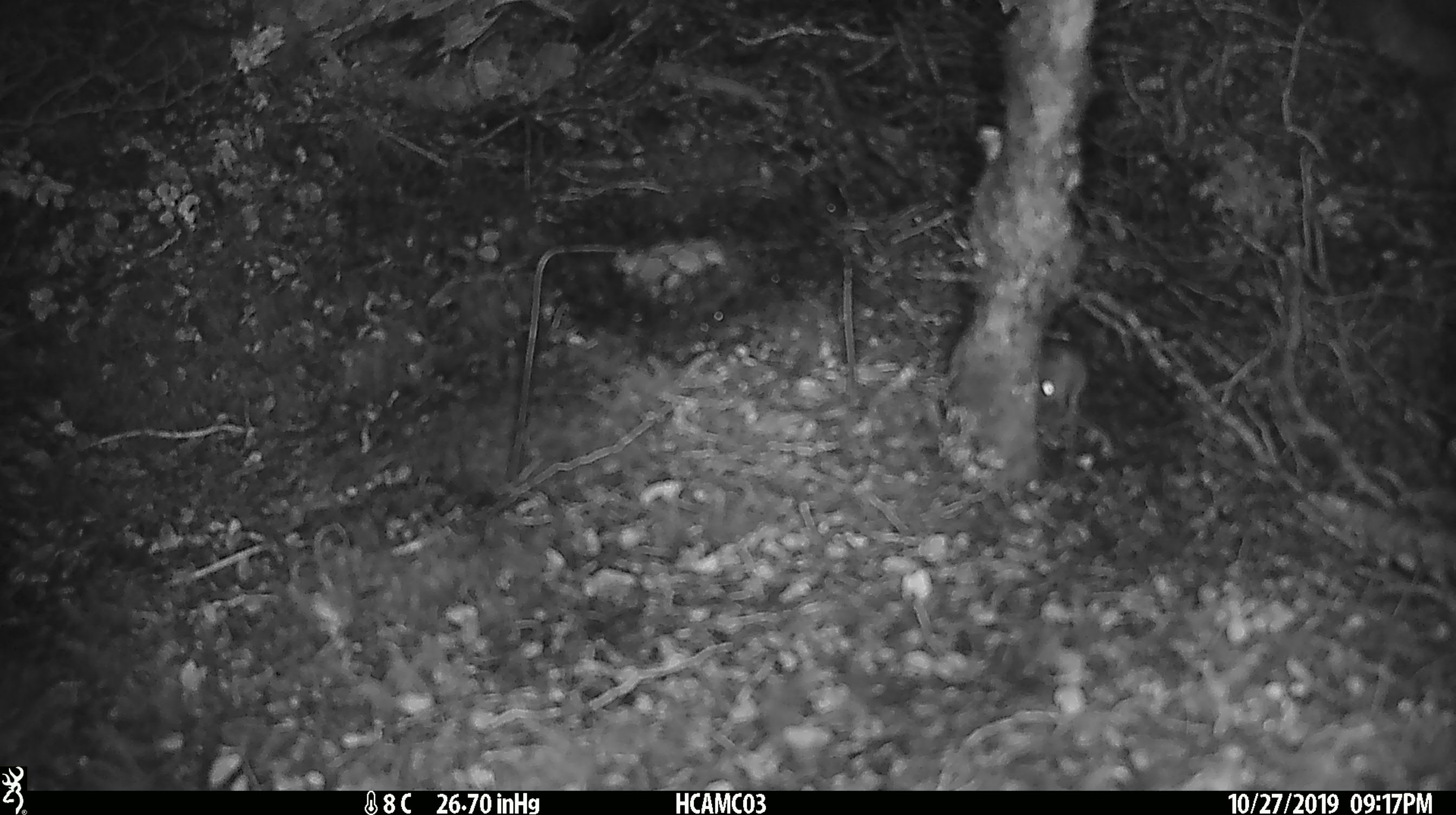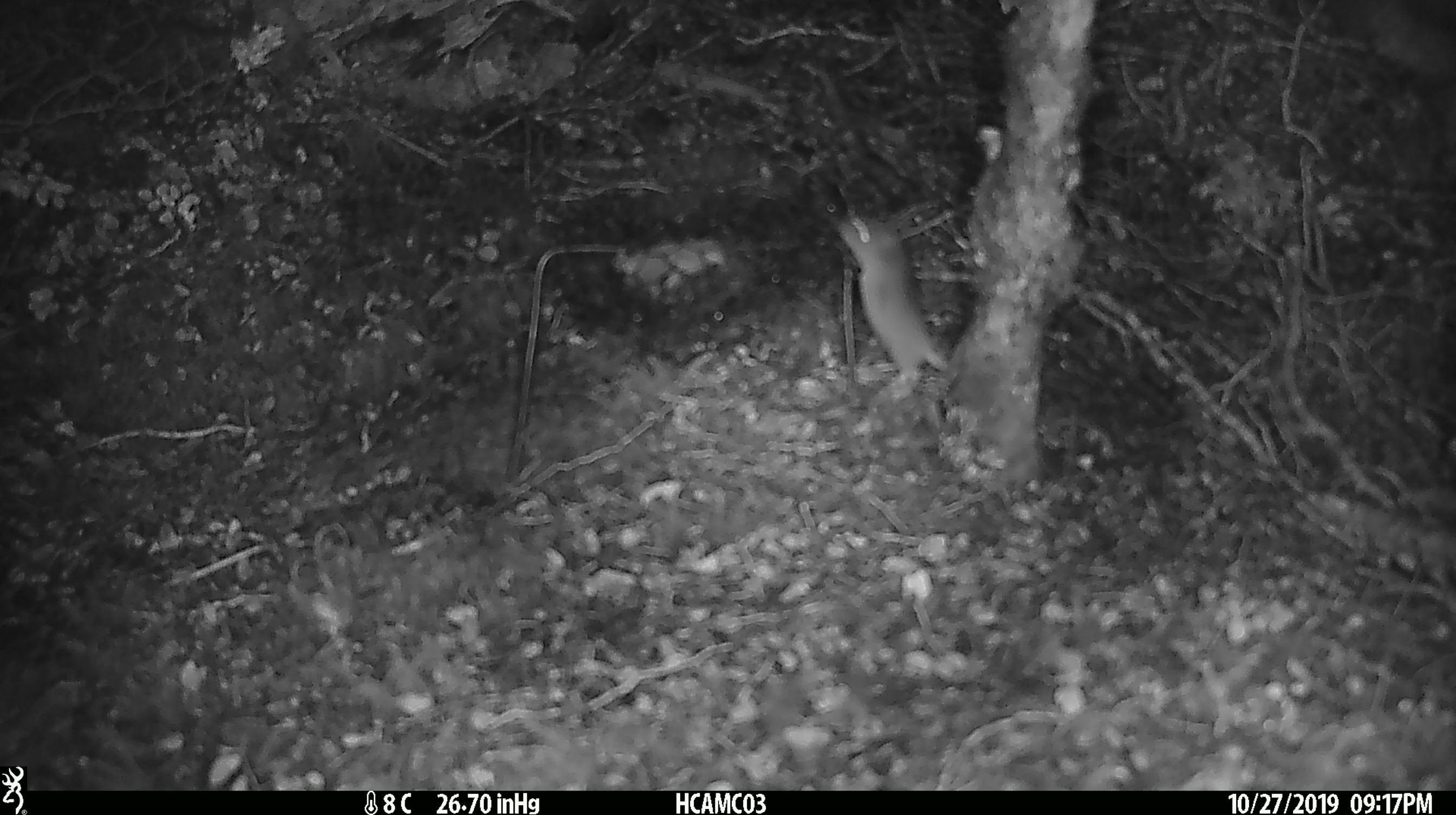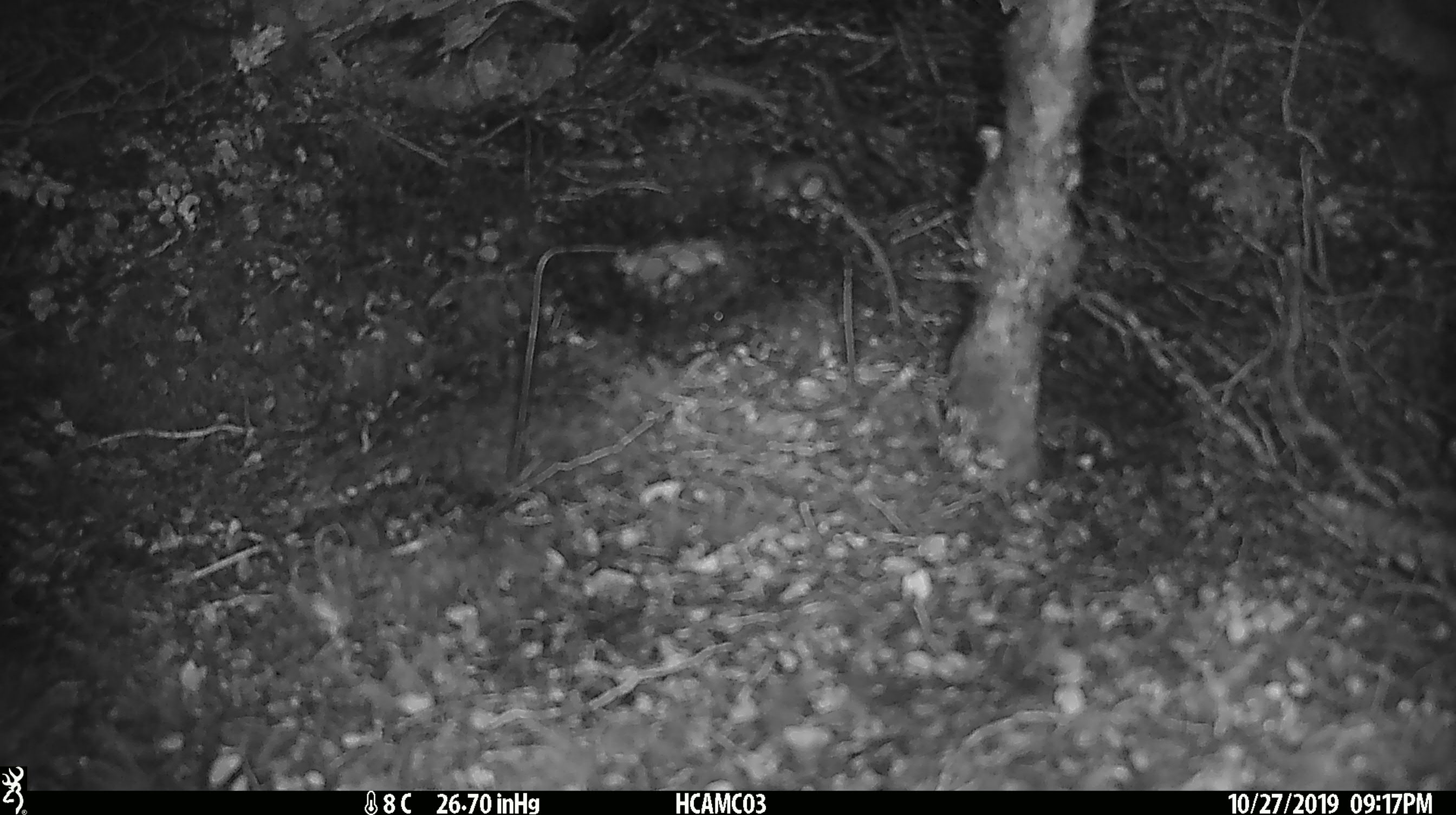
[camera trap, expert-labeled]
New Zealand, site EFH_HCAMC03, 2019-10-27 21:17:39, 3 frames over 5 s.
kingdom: Animalia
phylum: Chordata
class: Mammalia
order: Rodentia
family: Muridae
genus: Mus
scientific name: Mus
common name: mouse